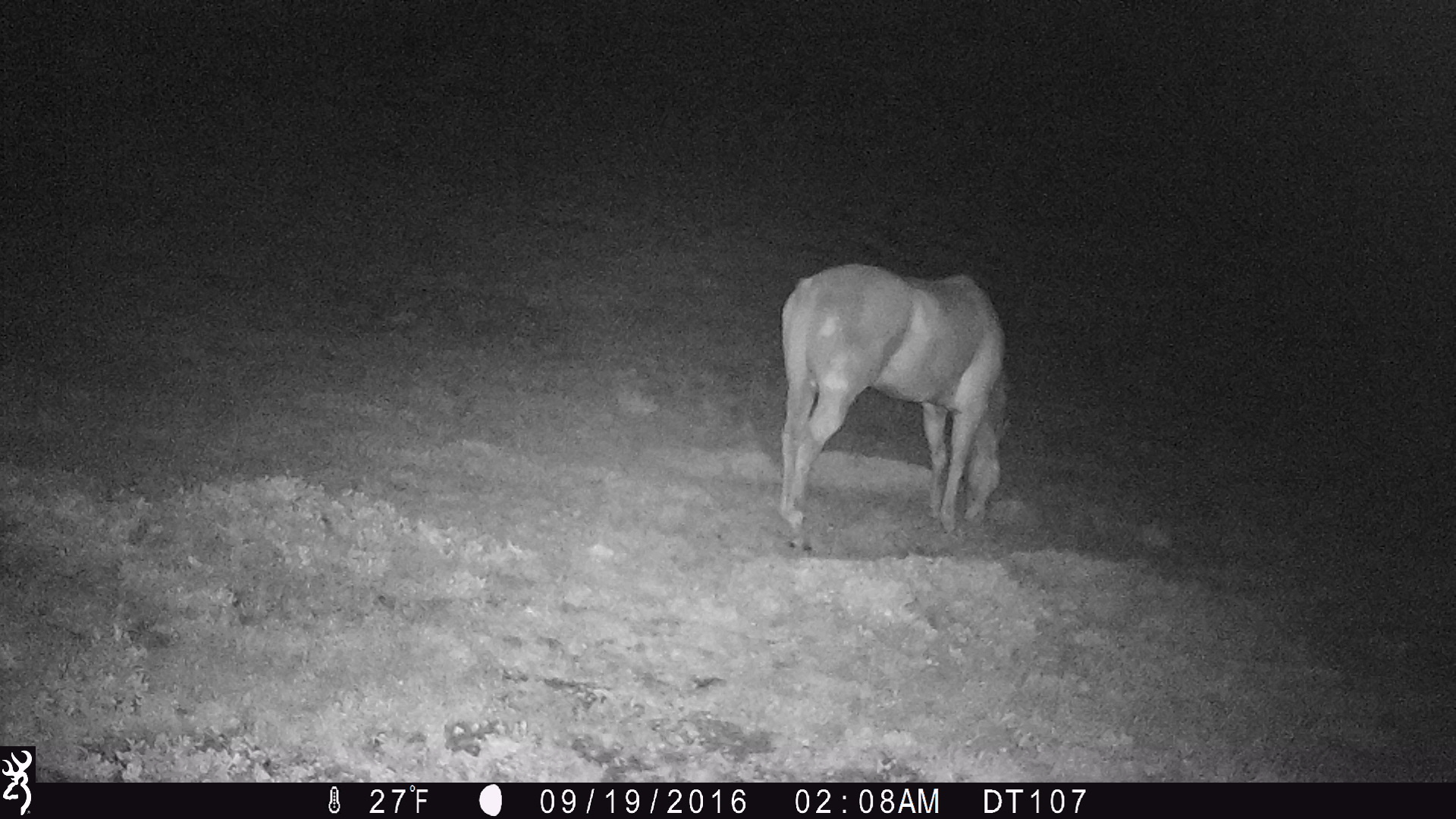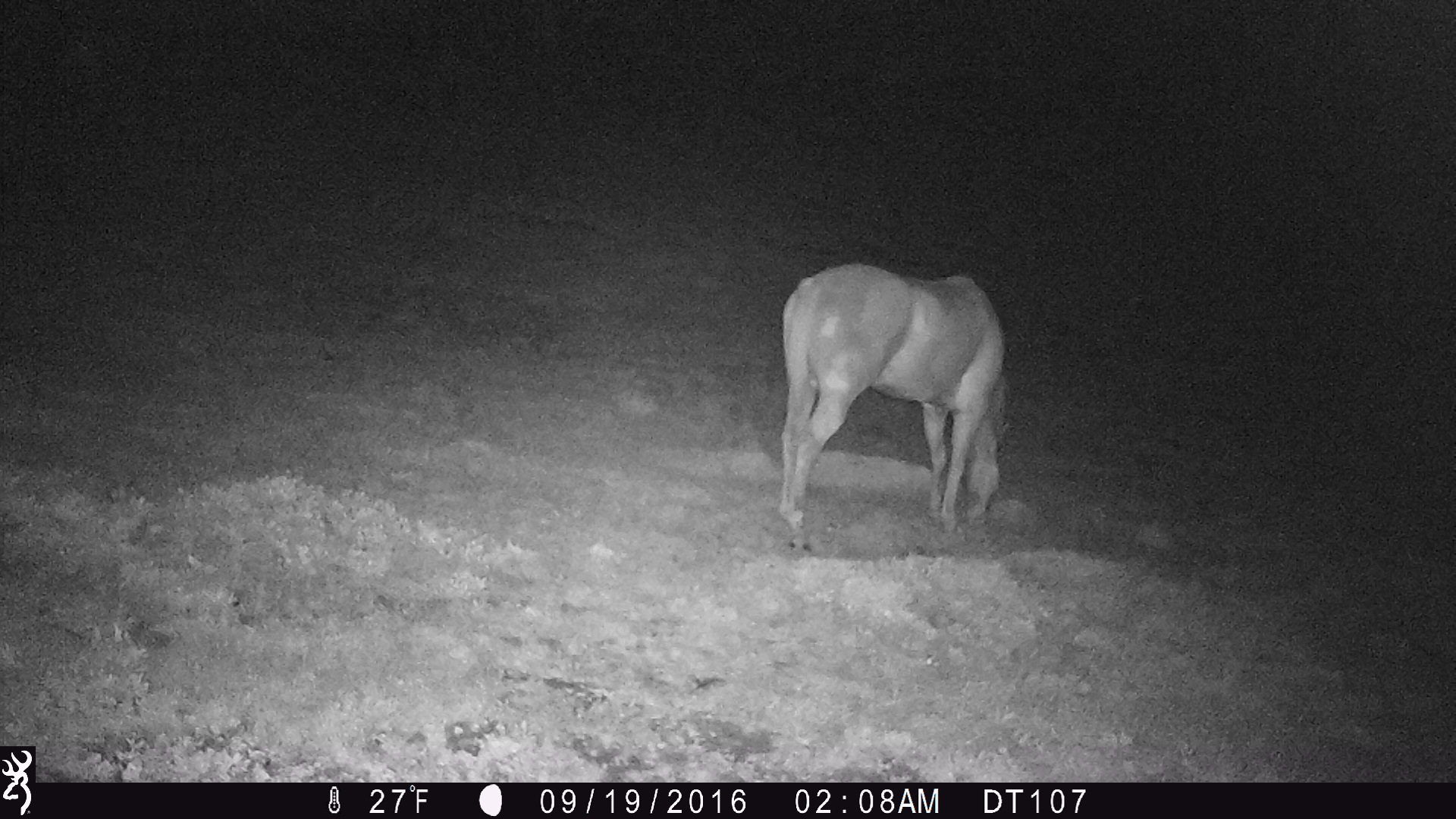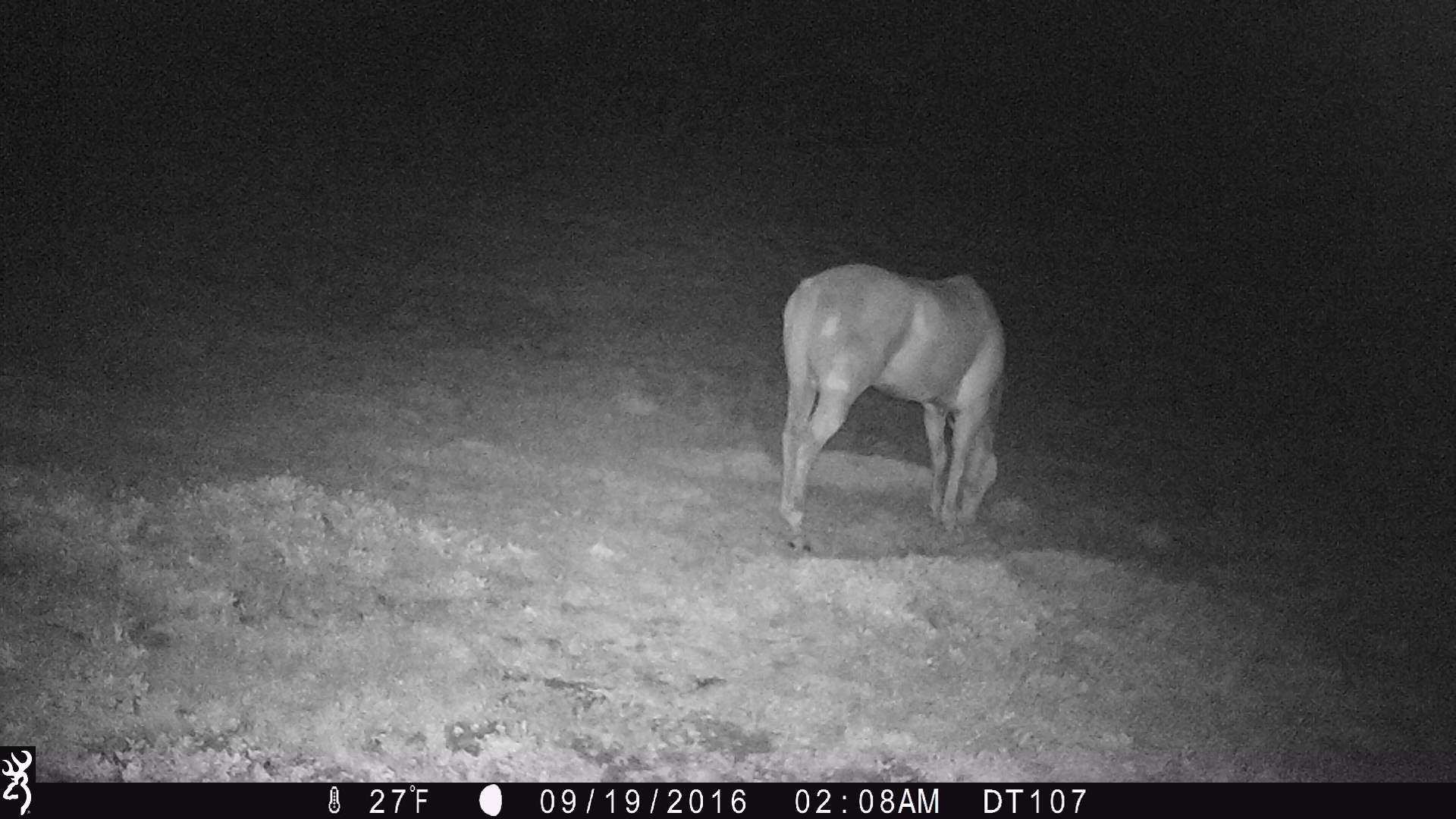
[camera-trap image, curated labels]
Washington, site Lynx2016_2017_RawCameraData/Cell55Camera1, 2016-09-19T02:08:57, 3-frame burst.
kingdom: Animalia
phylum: Chordata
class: Mammalia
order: Perissodactyla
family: Equidae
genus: Equus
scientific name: Equus caballus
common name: domestic horse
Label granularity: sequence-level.